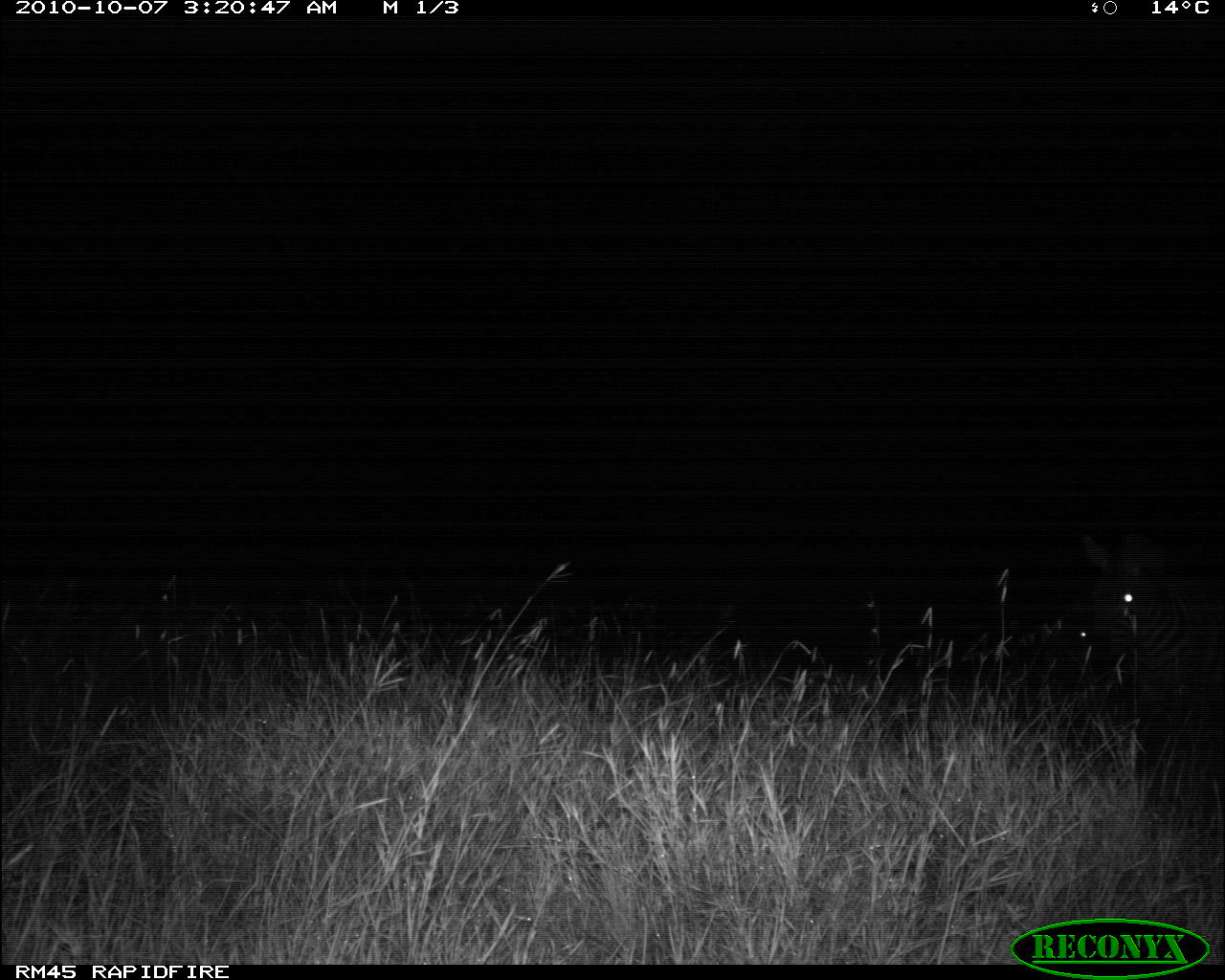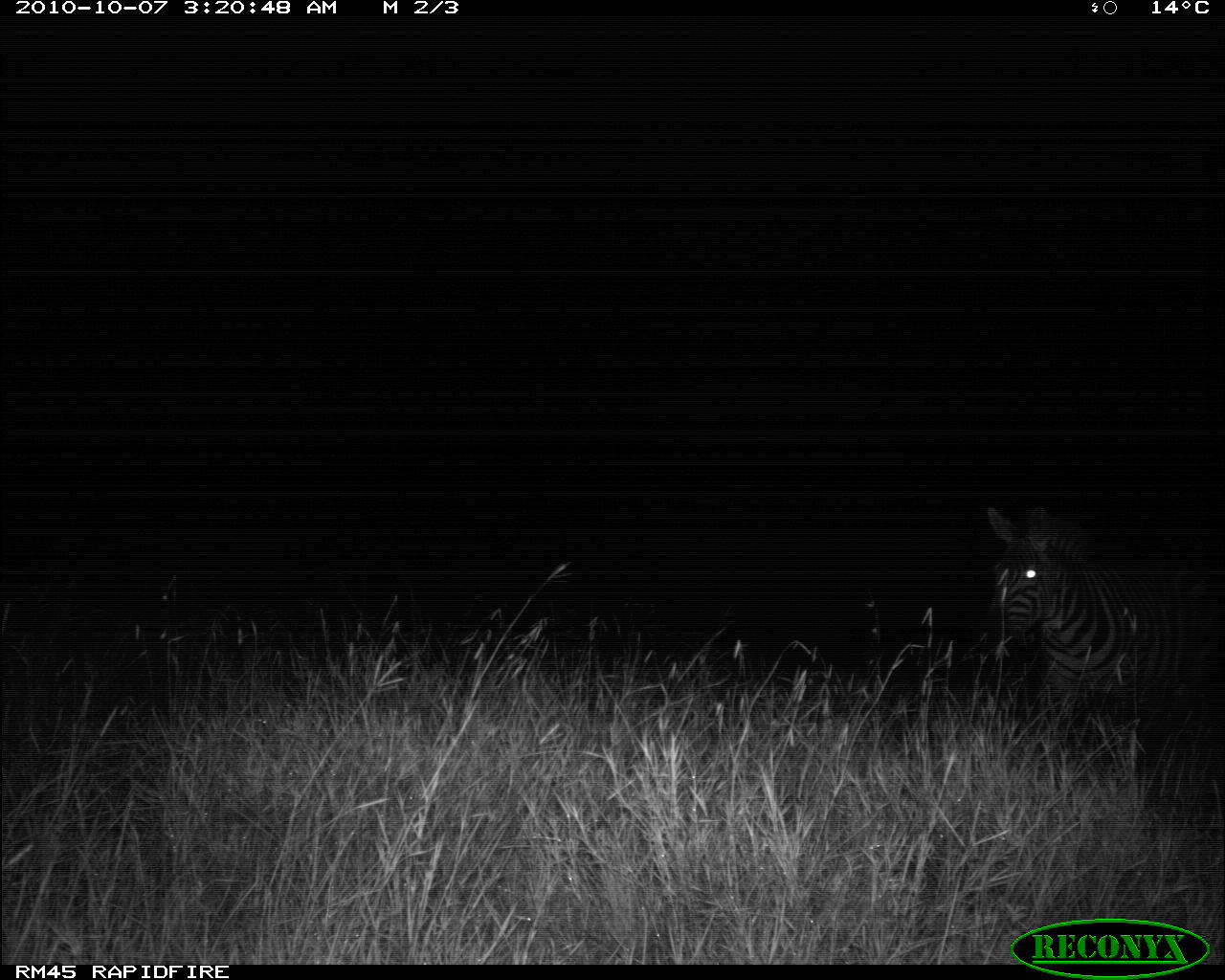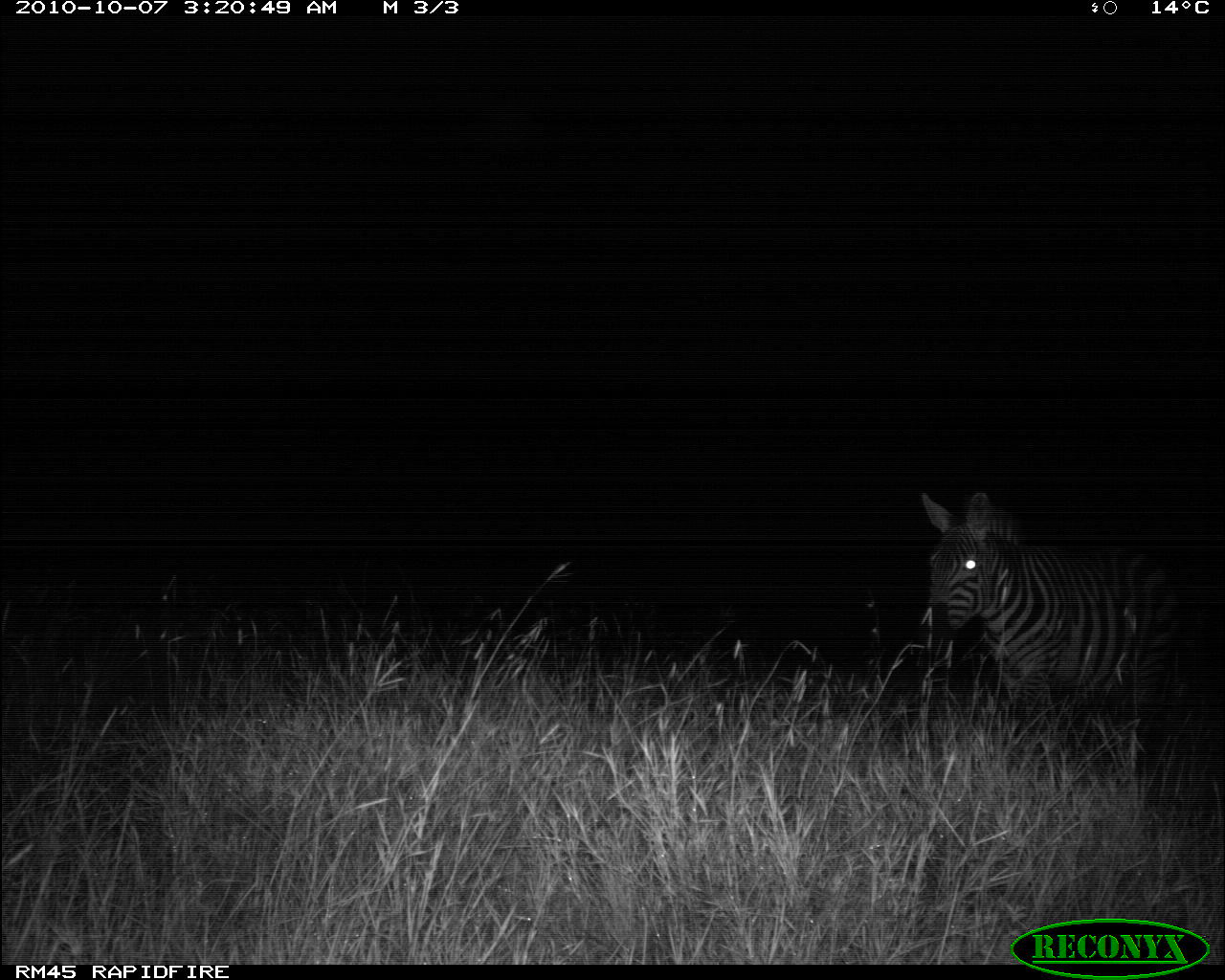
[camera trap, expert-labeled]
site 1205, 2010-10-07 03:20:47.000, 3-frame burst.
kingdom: Animalia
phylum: Chordata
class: Mammalia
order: Perissodactyla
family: Equidae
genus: Equus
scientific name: Equus quagga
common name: plains zebra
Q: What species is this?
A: Equus quagga (plains zebra).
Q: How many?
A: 1.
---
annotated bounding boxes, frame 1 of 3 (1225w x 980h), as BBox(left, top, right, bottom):
equus quagga: BBox(1075, 574, 1224, 775)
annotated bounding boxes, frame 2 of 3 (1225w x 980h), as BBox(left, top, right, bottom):
equus quagga: BBox(984, 503, 1223, 724)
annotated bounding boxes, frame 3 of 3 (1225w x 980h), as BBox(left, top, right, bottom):
equus quagga: BBox(920, 492, 1184, 735)